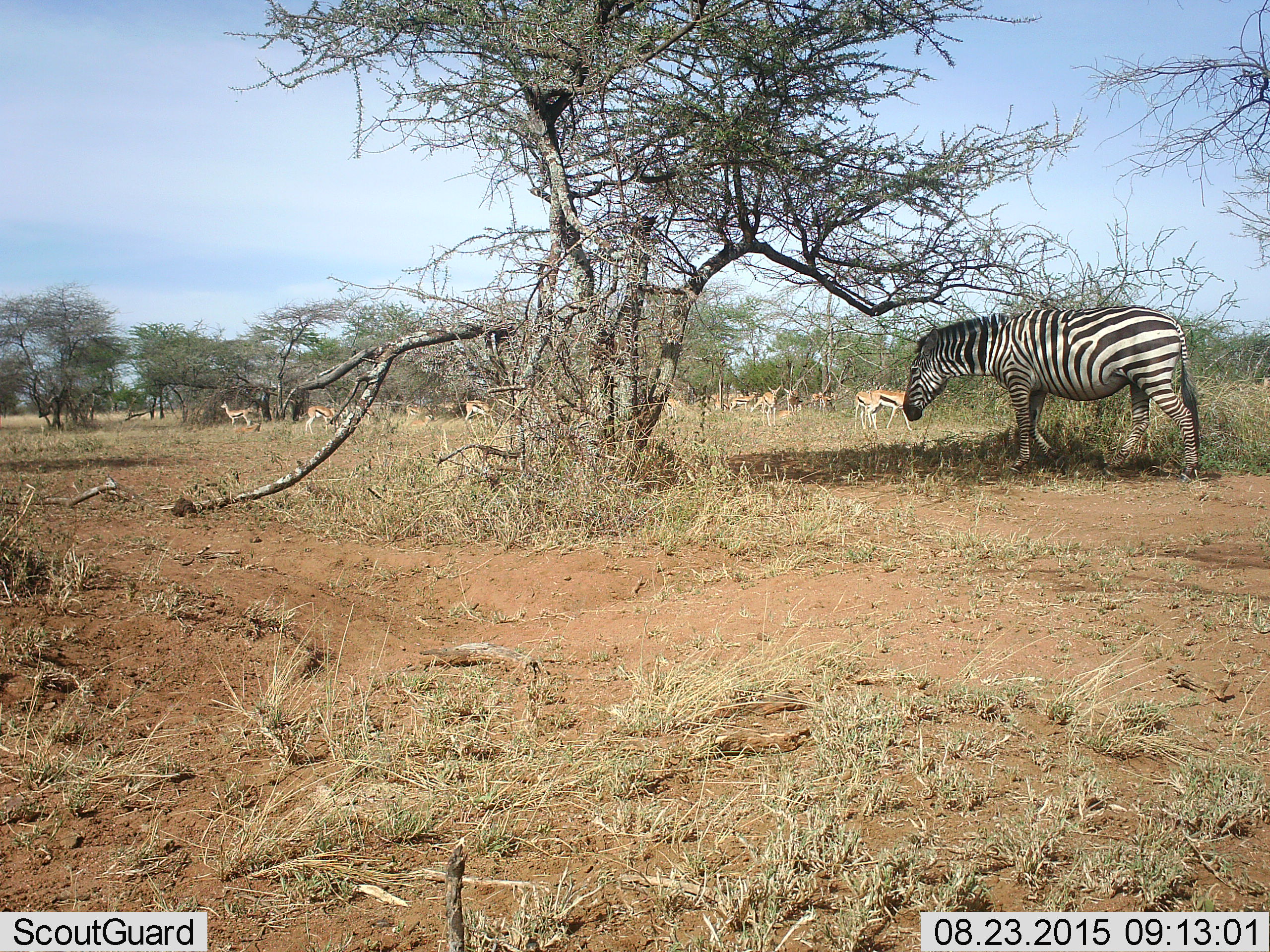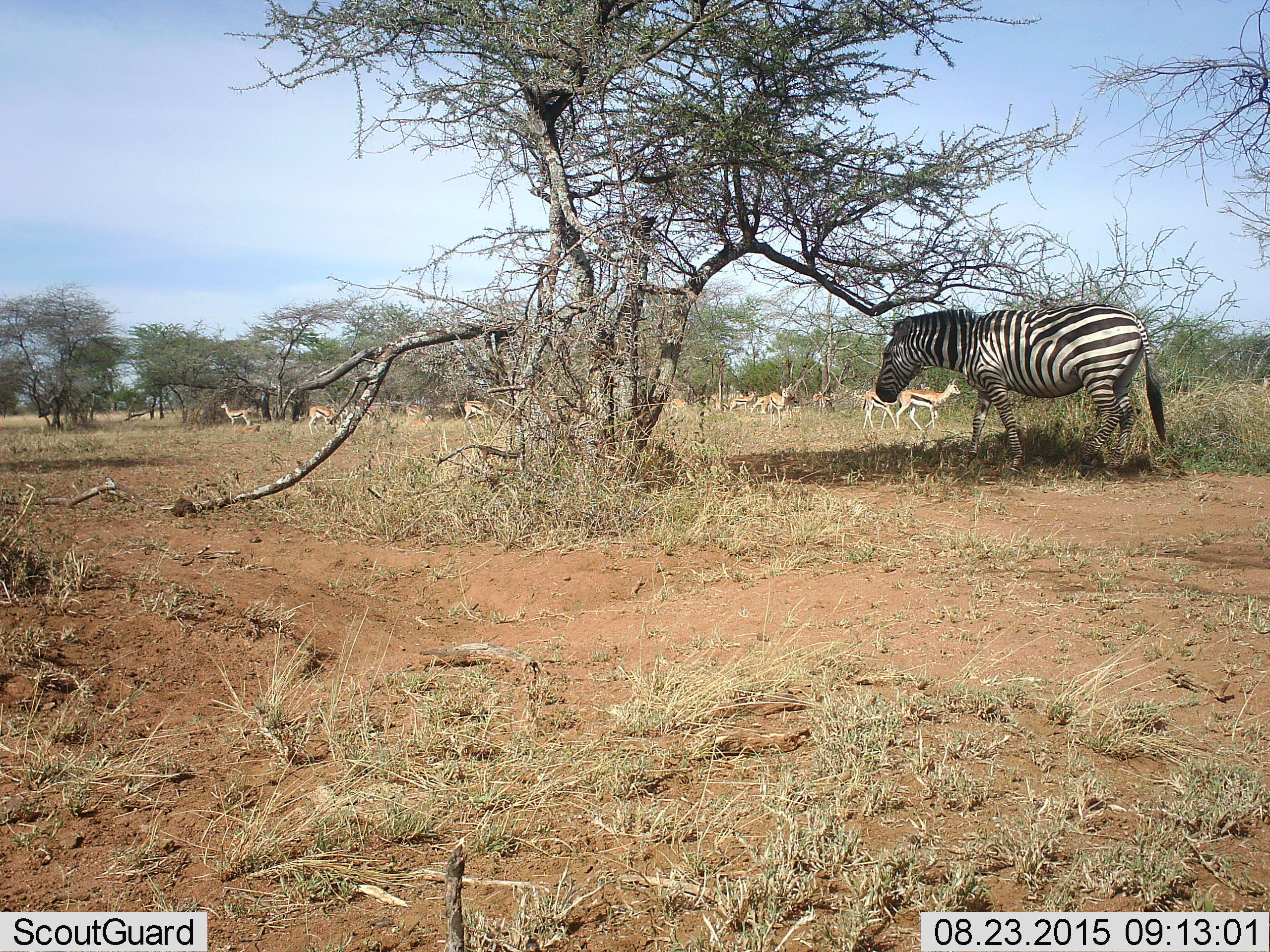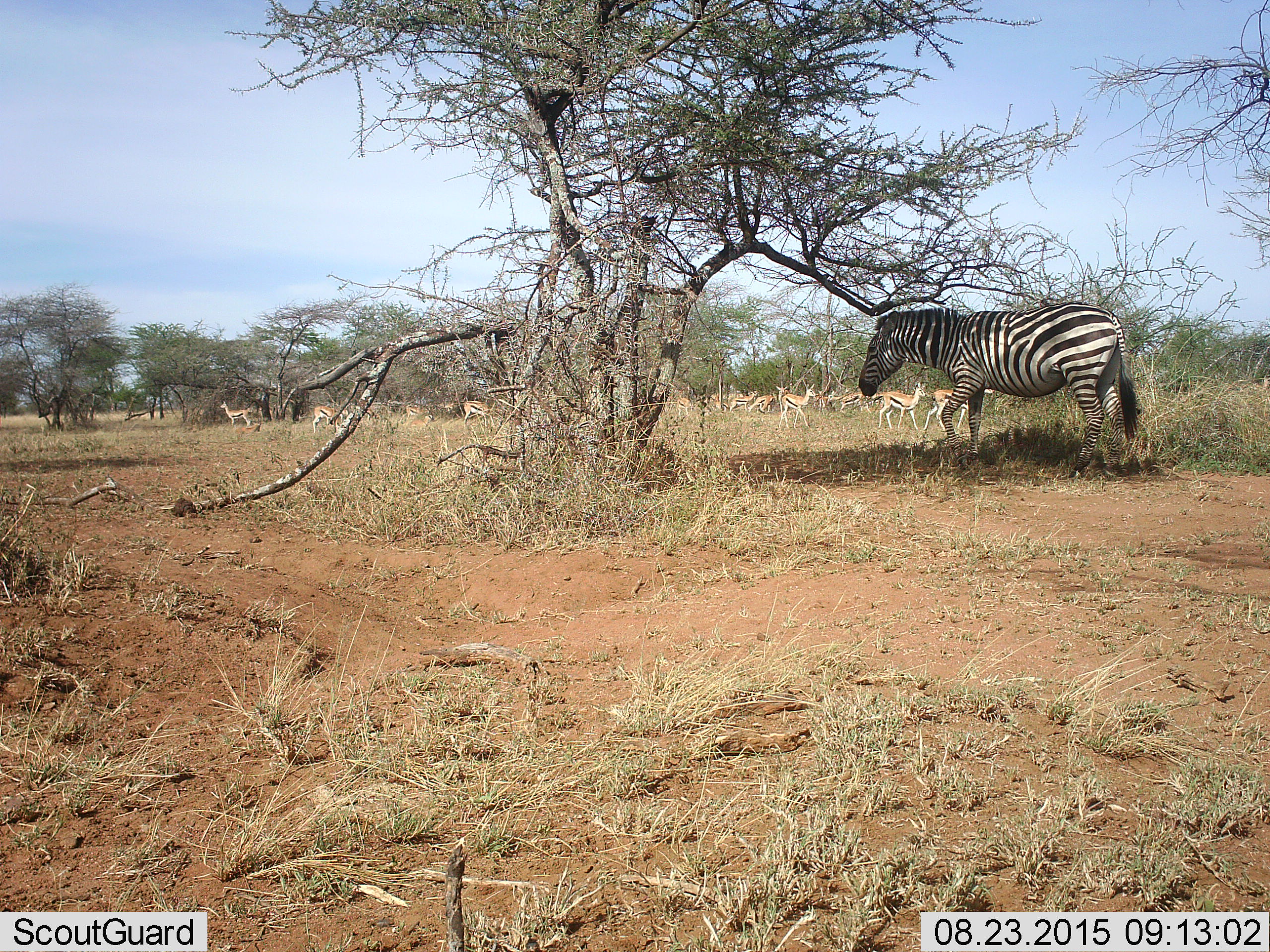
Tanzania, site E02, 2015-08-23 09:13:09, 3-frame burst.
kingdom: Animalia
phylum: Chordata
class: Mammalia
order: Artiodactyla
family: Bovidae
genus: Eudorcas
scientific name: Eudorcas thomsonii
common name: thomson's gazelle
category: gazellethomsons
Gazellethomsons (thomson's gazelle) (Eudorcas thomsonii), count 11-50. Behavior (volunteer vote fractions): standing 74%, resting 0%, moving 74%, interacting 11%. Young present (vote fraction): 5%. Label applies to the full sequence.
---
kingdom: Animalia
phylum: Chordata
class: Mammalia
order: Perissodactyla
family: Equidae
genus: Equus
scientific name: Equus quagga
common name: plains zebra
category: zebra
Zebra (plains zebra) (Equus quagga), count 1. Behavior (volunteer vote fractions): standing 25%, resting 0%, moving 65%, interacting 0%. Young present (vote fraction): 0%. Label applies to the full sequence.